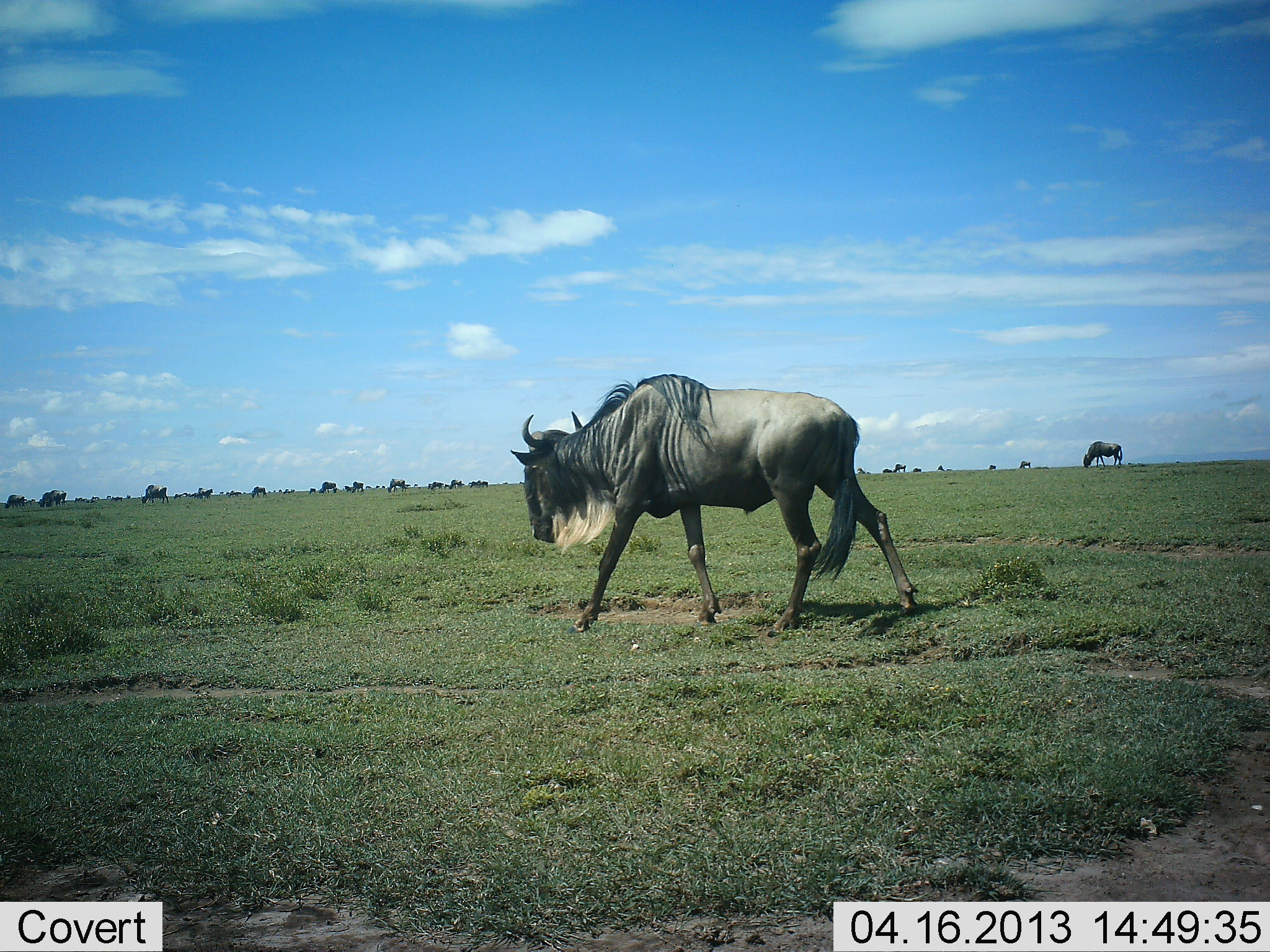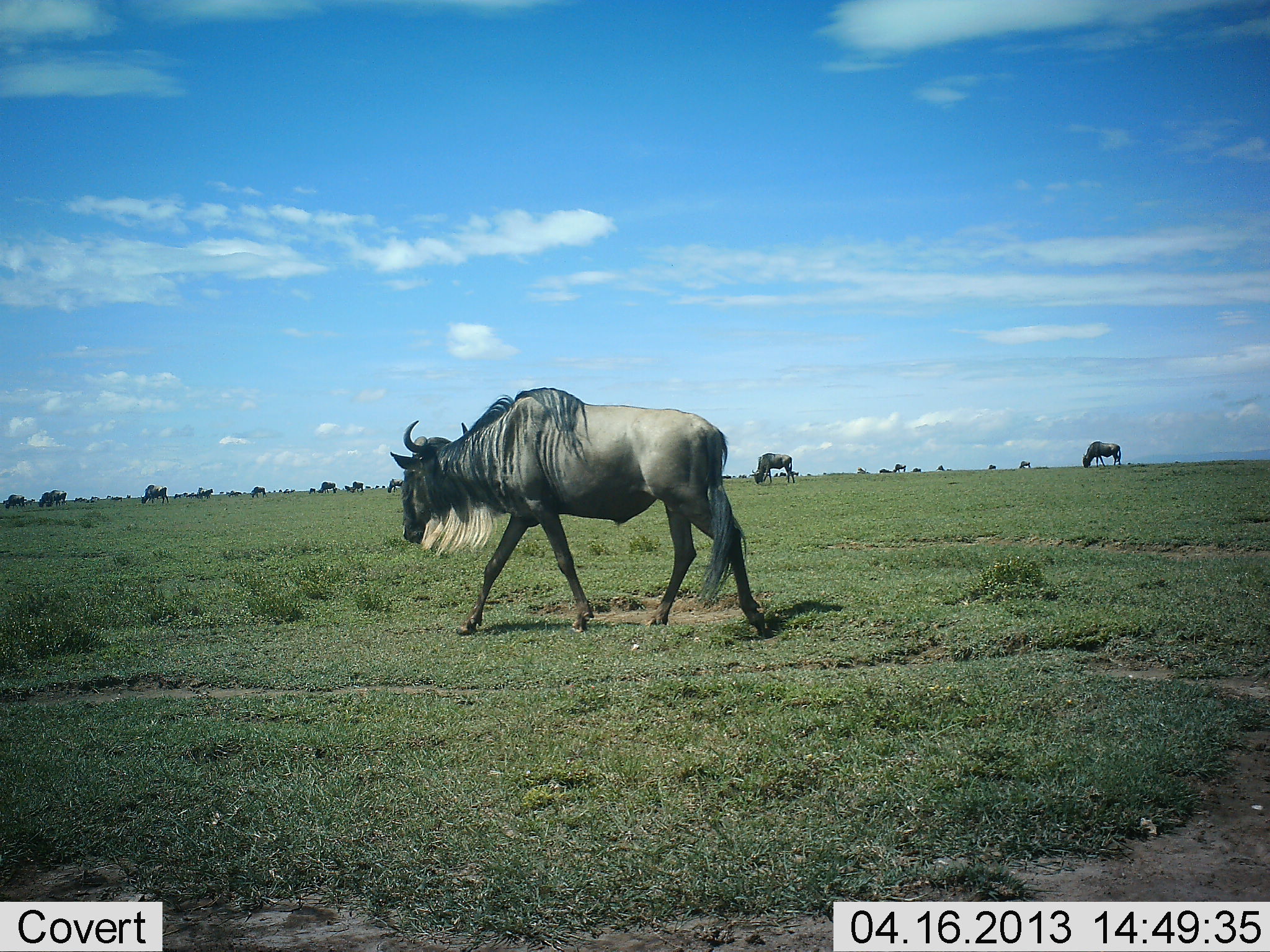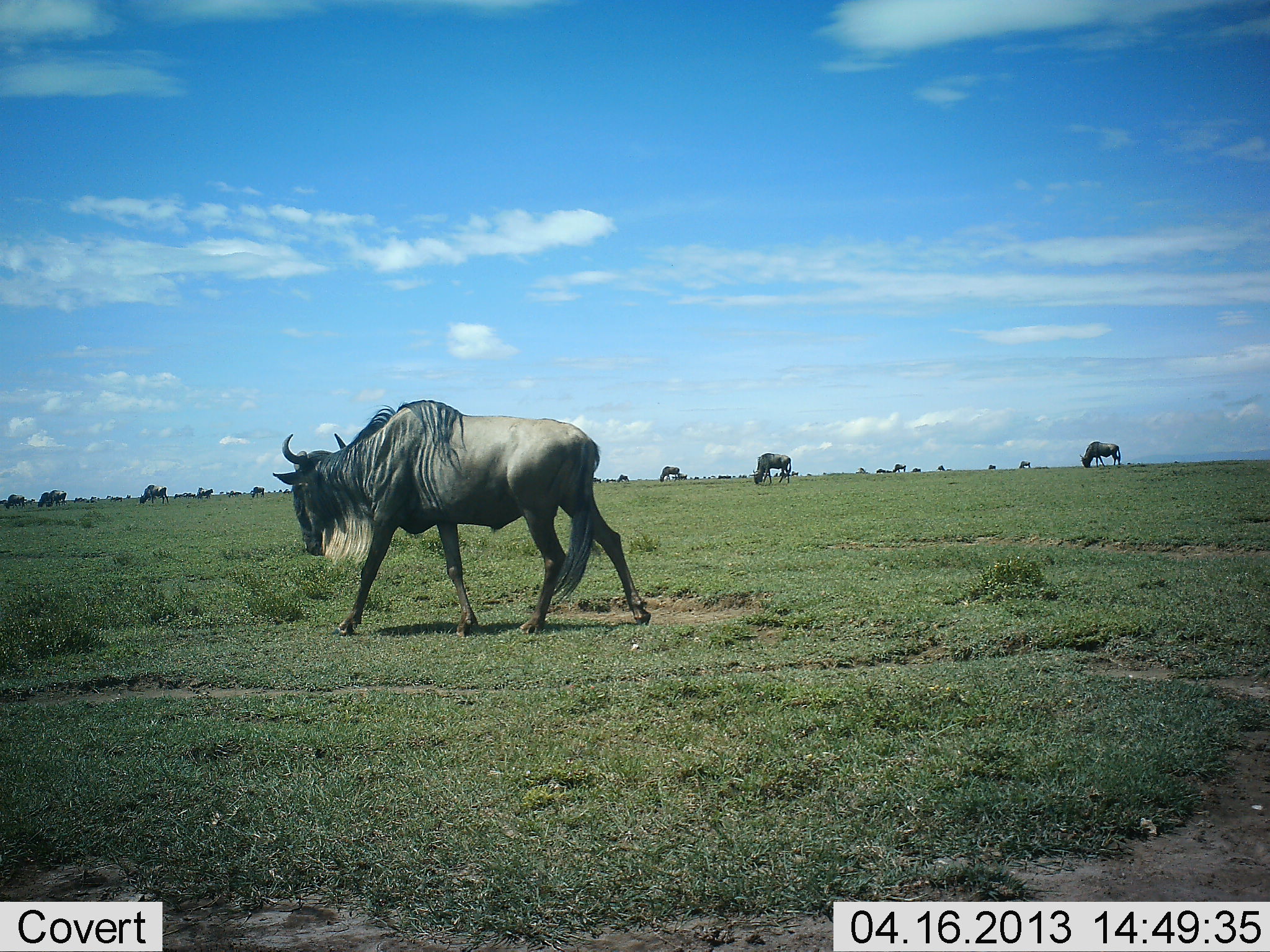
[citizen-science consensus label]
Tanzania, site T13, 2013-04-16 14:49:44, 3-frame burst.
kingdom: Animalia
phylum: Chordata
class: Mammalia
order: Artiodactyla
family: Bovidae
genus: Connochaetes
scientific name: Connochaetes taurinus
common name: blue wildebeest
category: wildebeest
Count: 11-50.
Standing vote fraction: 40%.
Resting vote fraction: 0%.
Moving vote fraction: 88%.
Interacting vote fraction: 0%.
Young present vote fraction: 0%.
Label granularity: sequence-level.